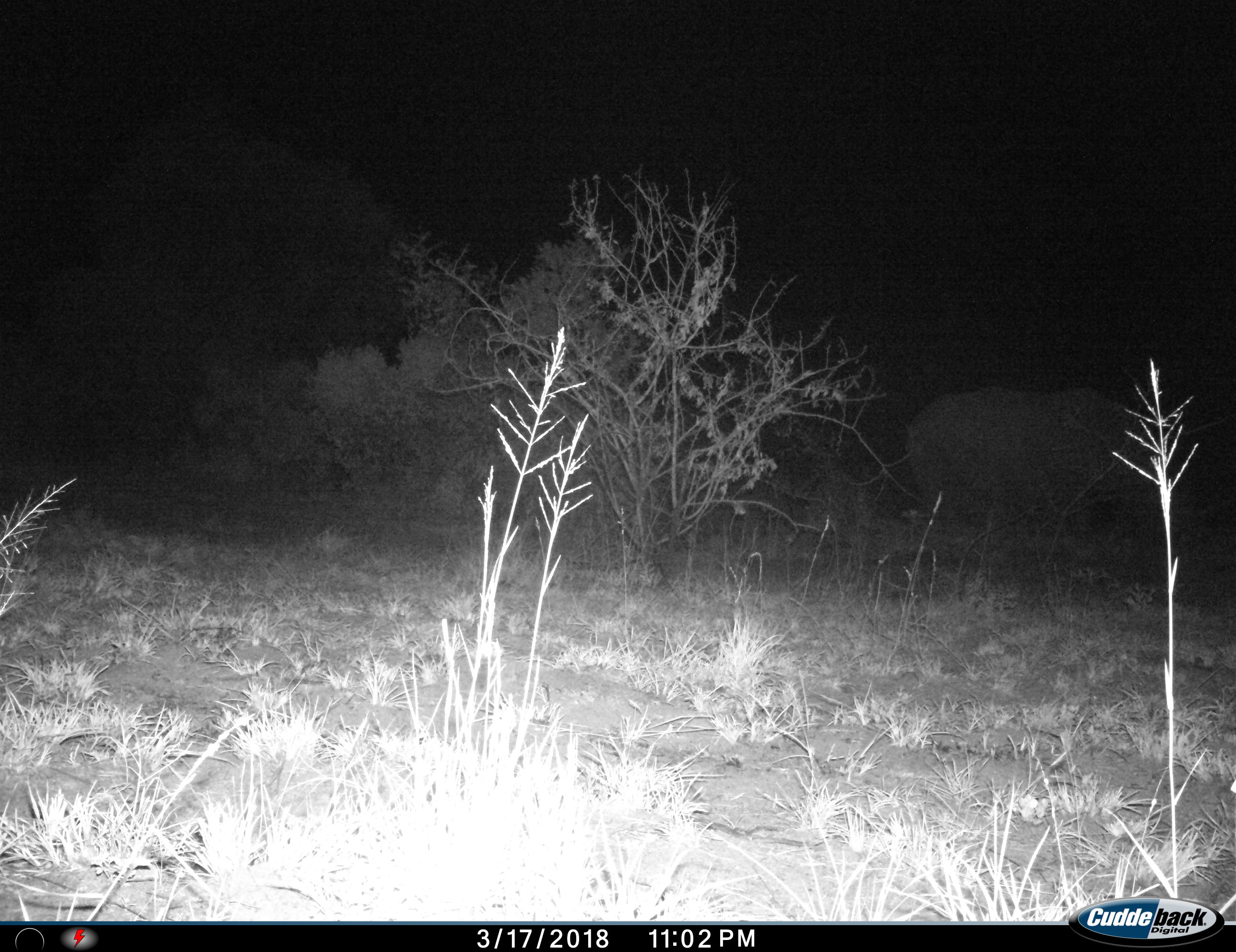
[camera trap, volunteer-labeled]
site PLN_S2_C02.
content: unidentified animal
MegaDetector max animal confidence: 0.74